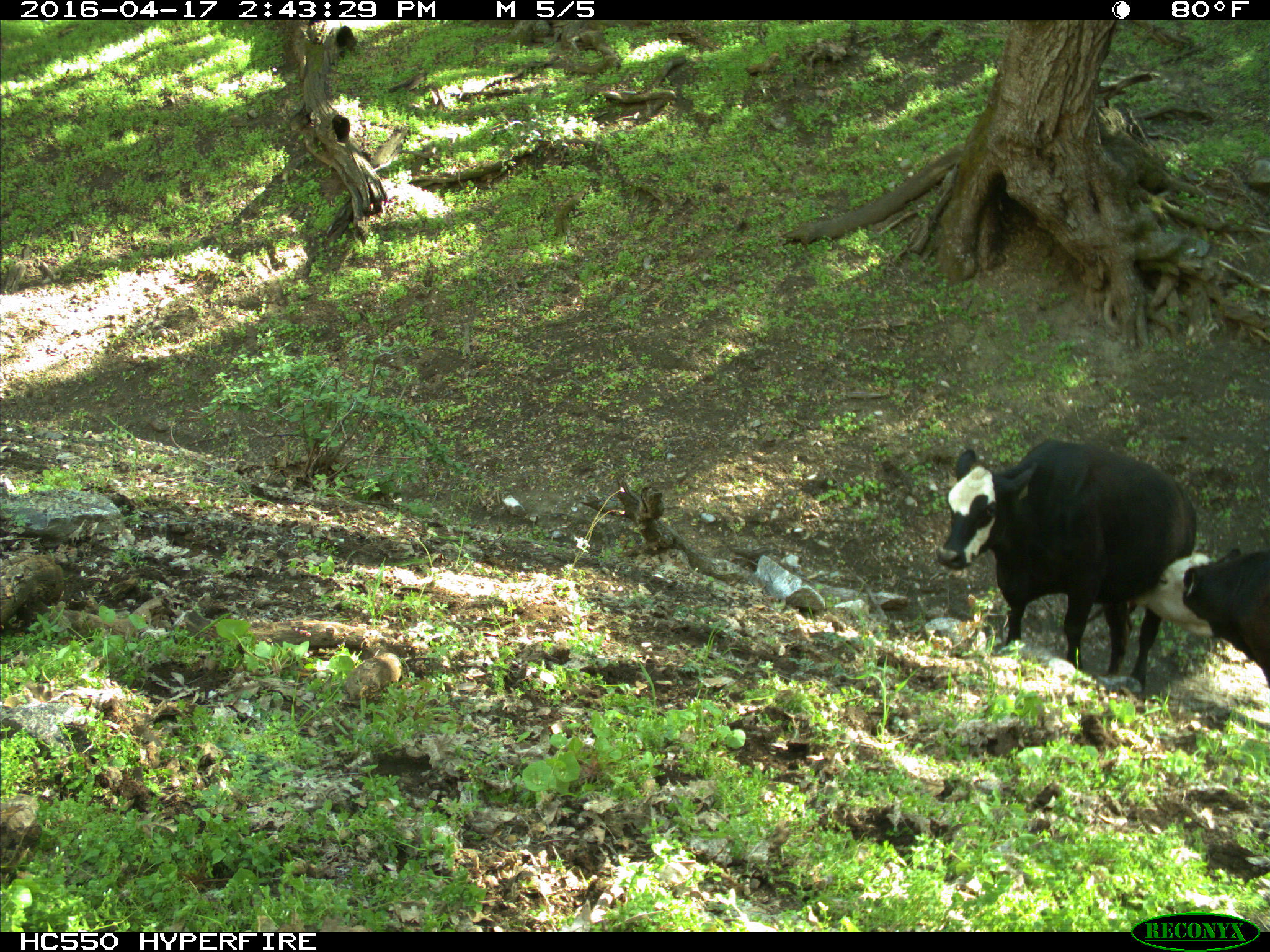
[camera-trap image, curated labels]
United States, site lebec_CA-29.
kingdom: Animalia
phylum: Chordata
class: Mammalia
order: Artiodactyla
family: Bovidae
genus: Bos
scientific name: Bos taurus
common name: domestic cow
Bos taurus (domestic cow).